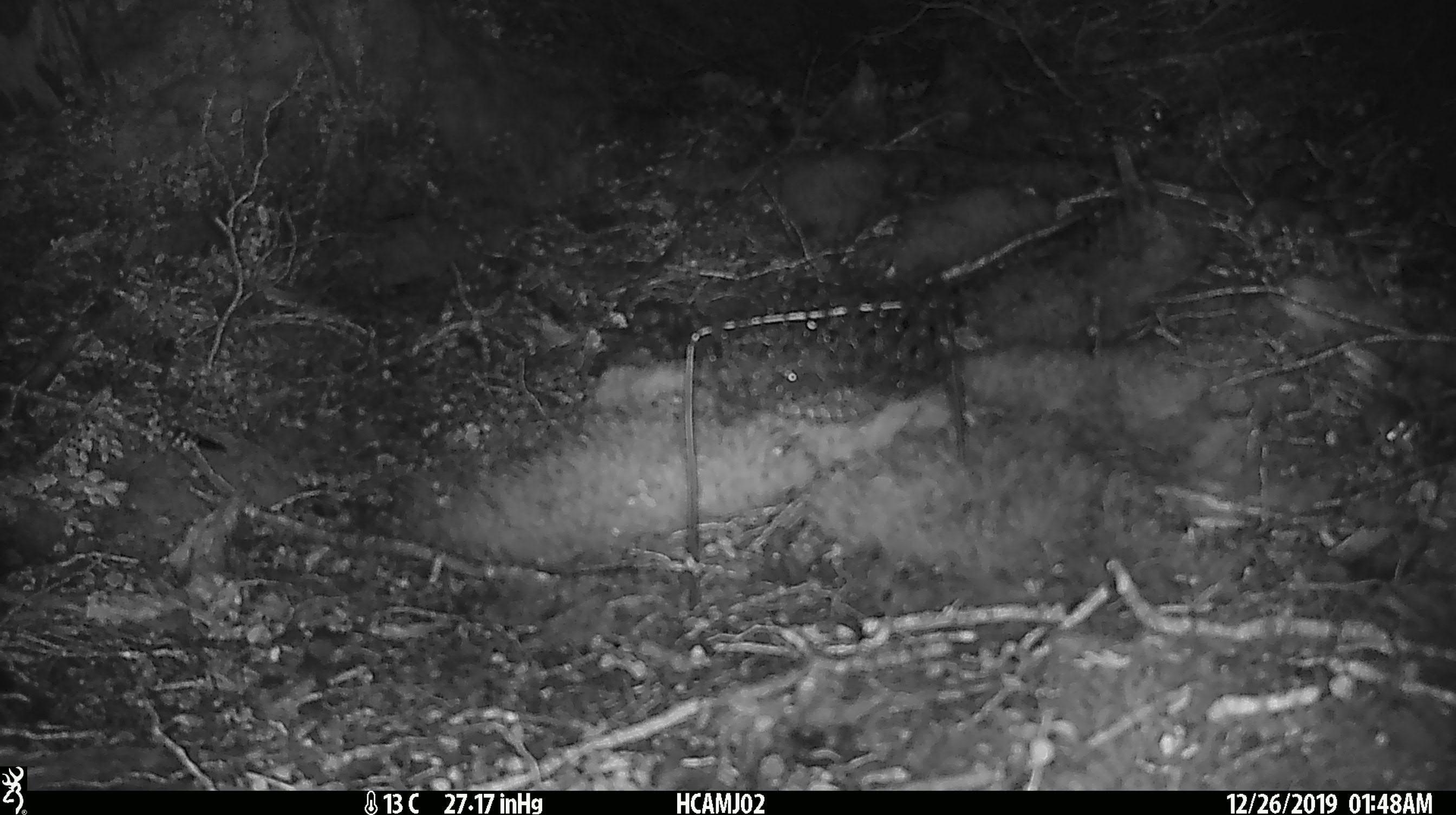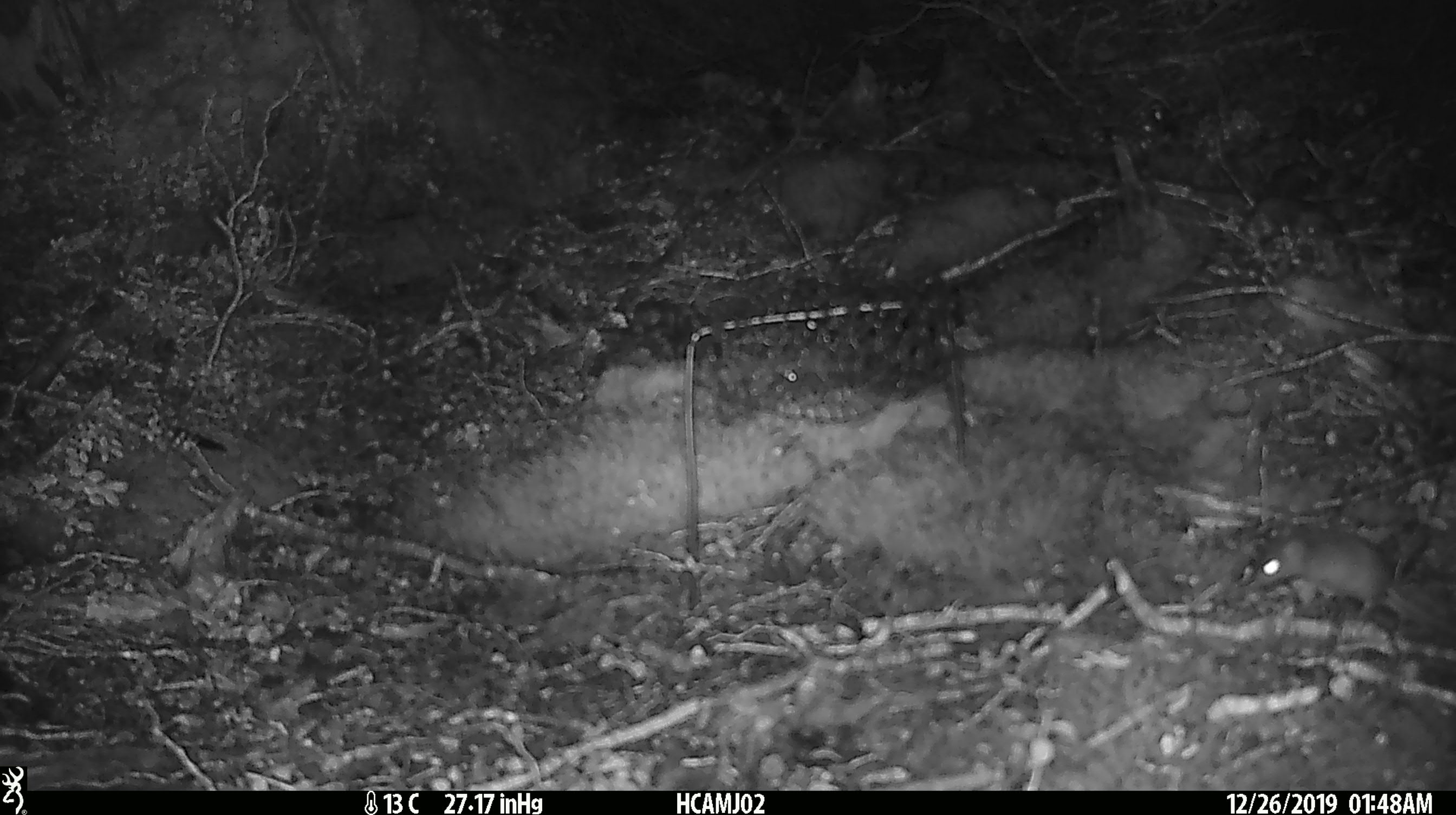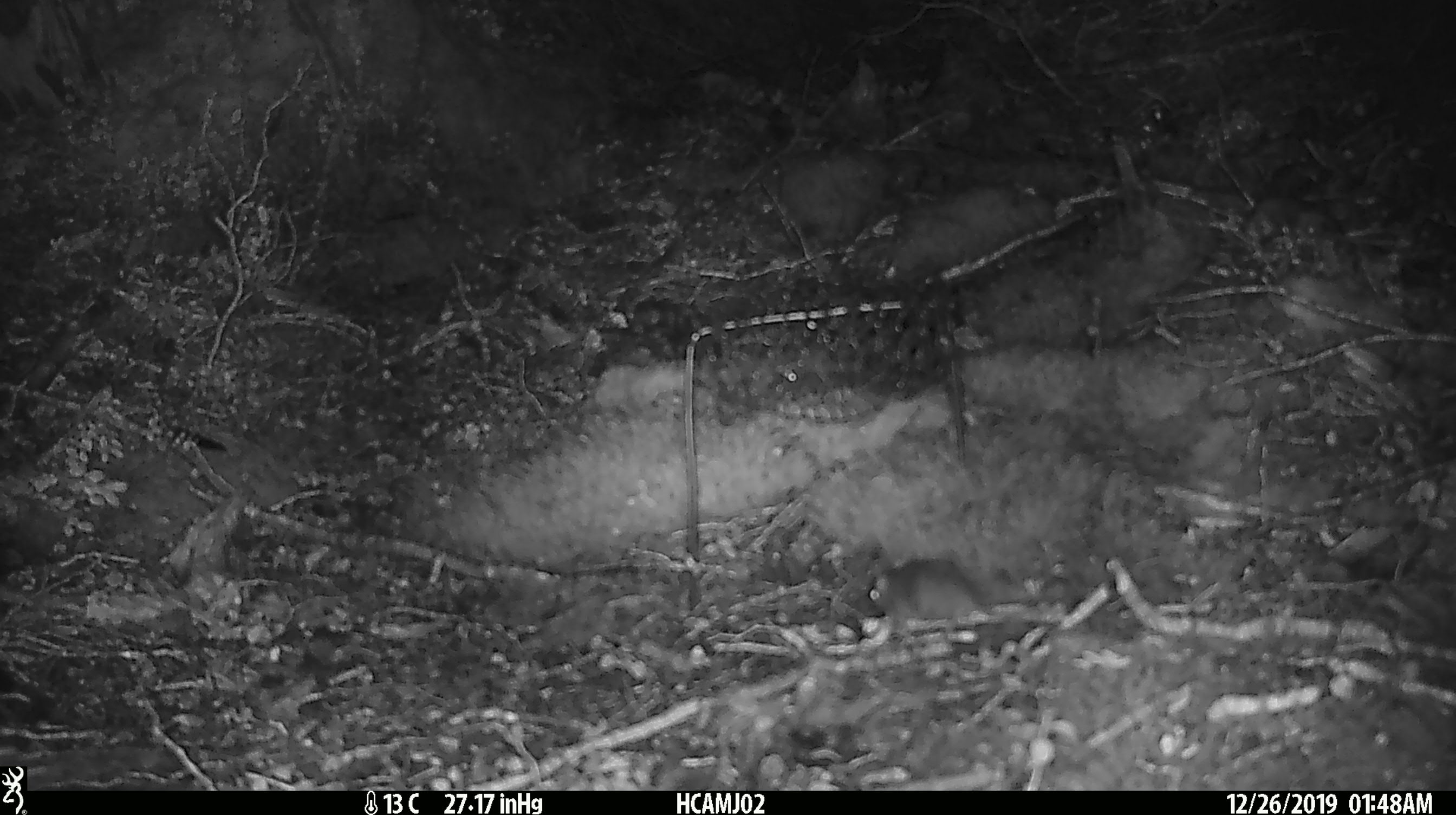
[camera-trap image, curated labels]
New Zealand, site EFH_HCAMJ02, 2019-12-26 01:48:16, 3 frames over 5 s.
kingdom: Animalia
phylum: Chordata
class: Mammalia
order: Rodentia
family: Muridae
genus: Mus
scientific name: Mus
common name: mouse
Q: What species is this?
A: Mouse (Mus).